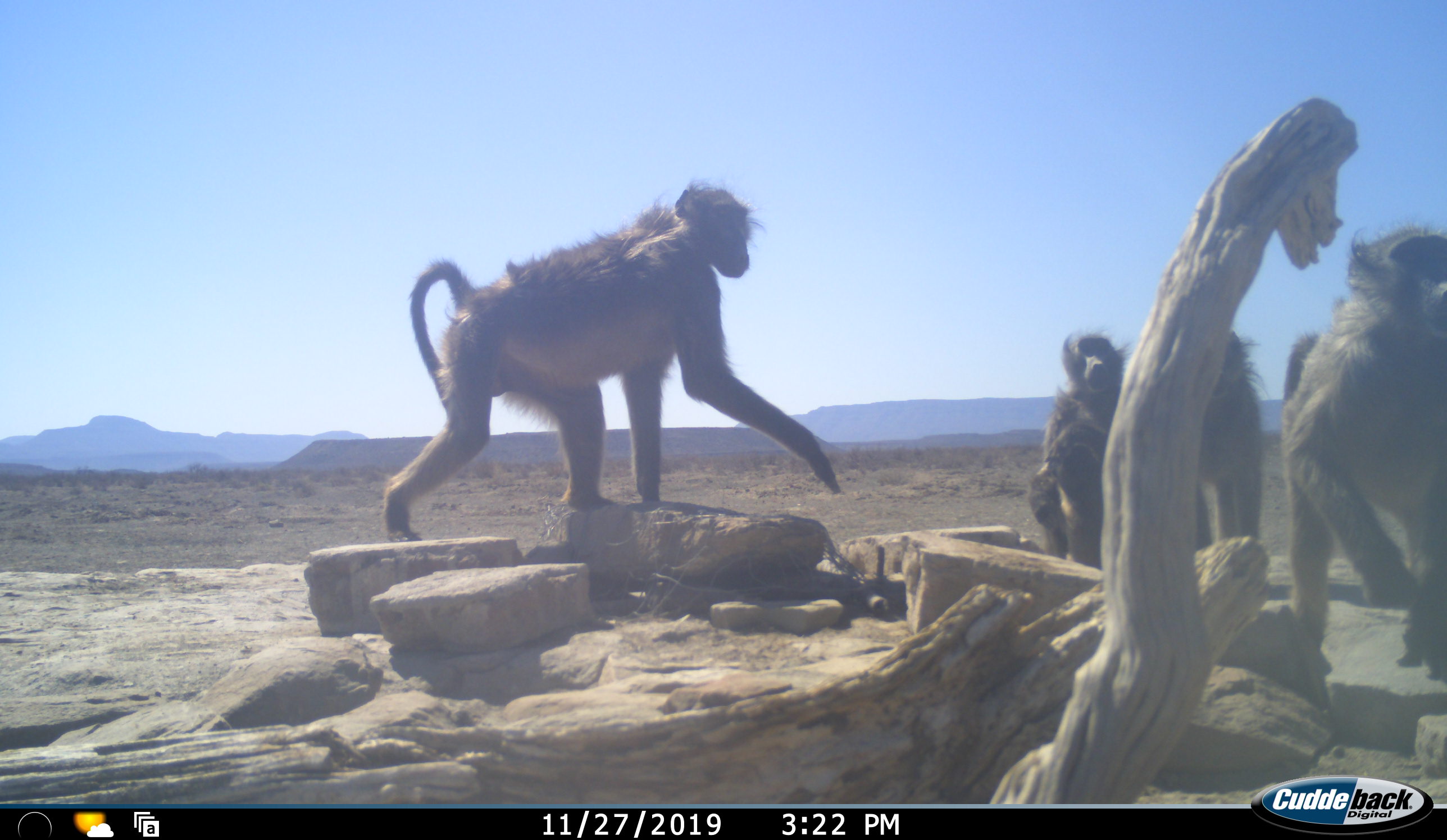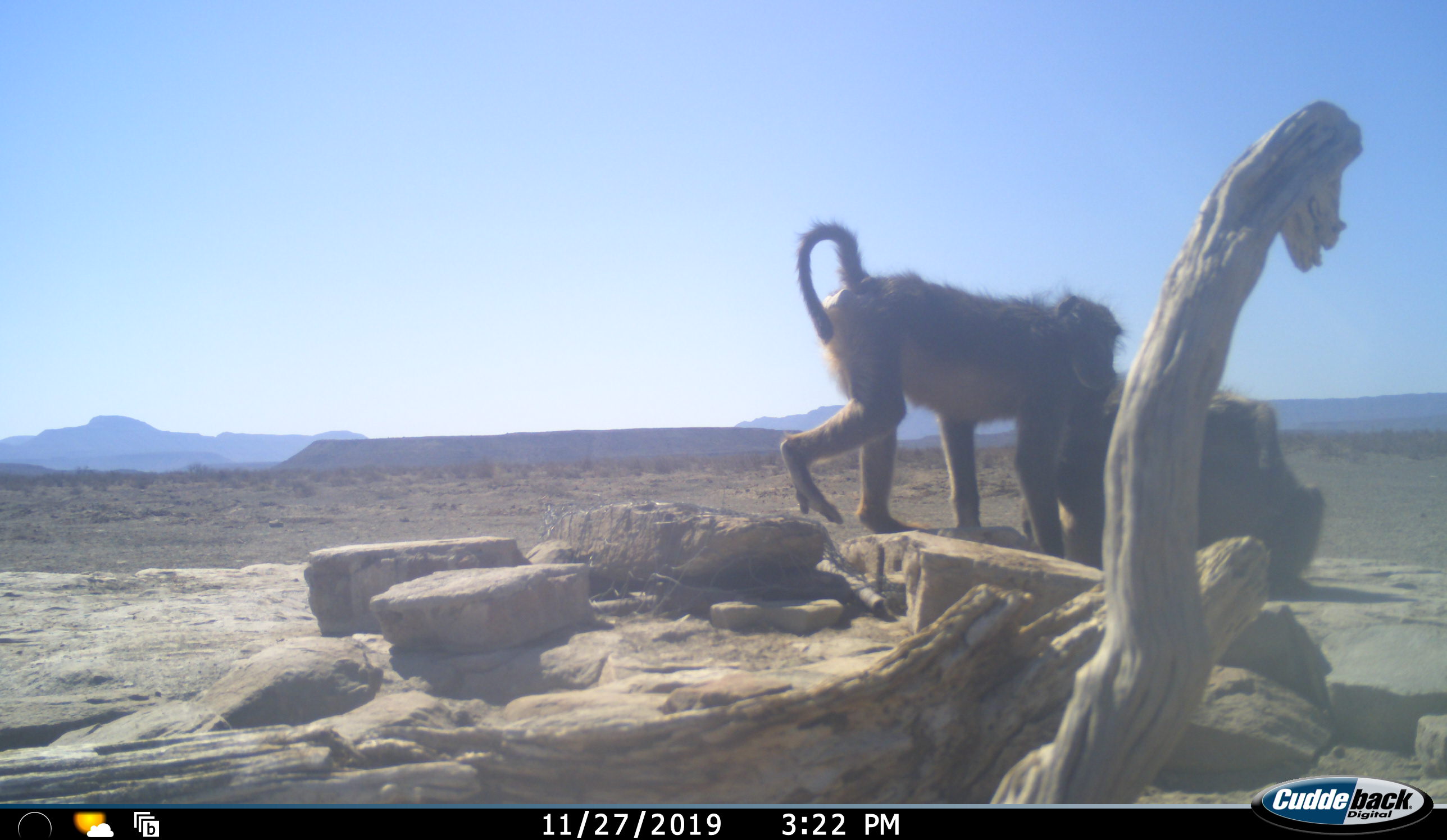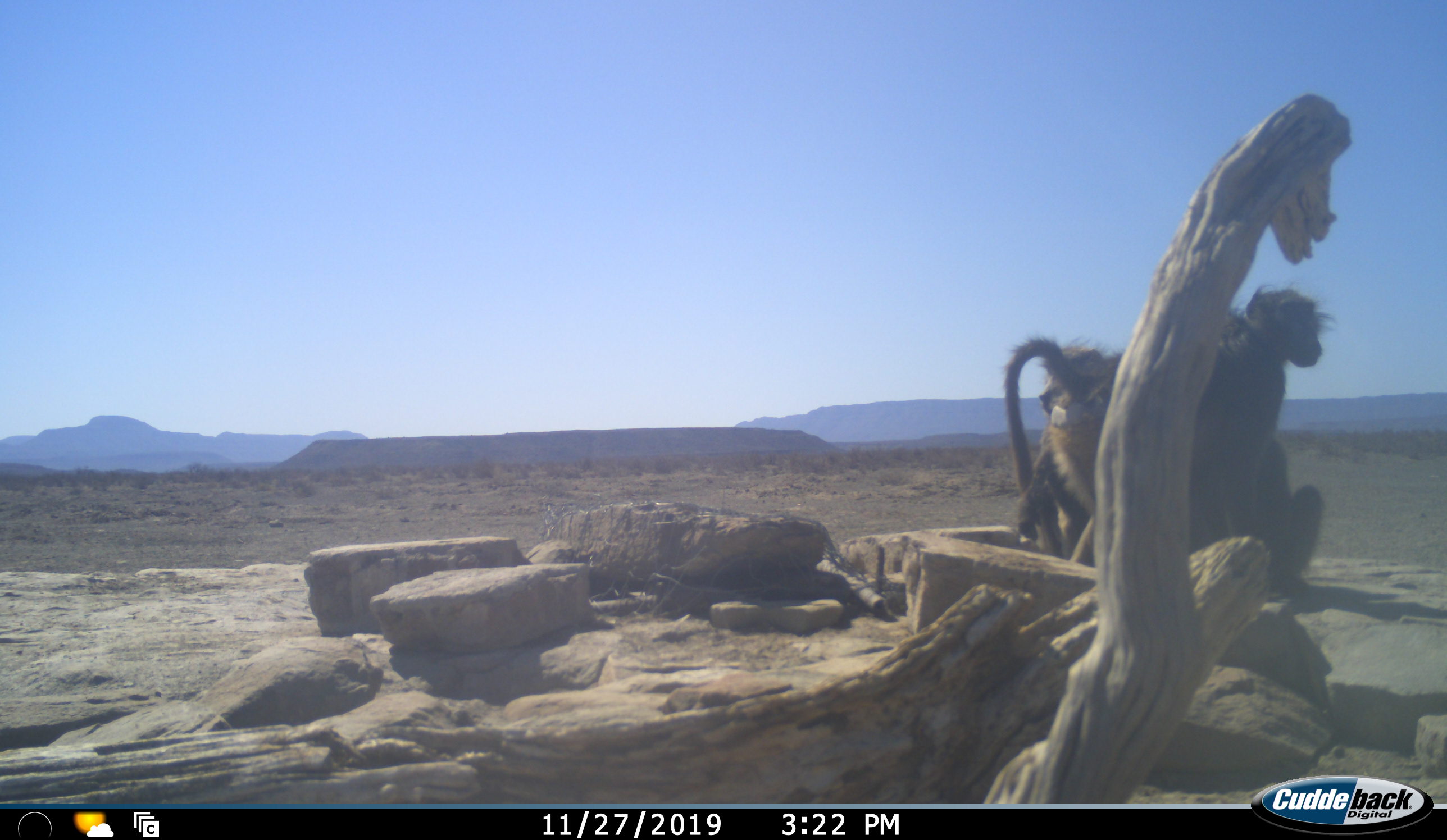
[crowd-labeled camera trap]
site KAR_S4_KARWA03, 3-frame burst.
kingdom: Animalia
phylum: Chordata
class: Mammalia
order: Primates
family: Cercopithecidae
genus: Papio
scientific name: Papio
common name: baboon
Baboon (Papio), count 4. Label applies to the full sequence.